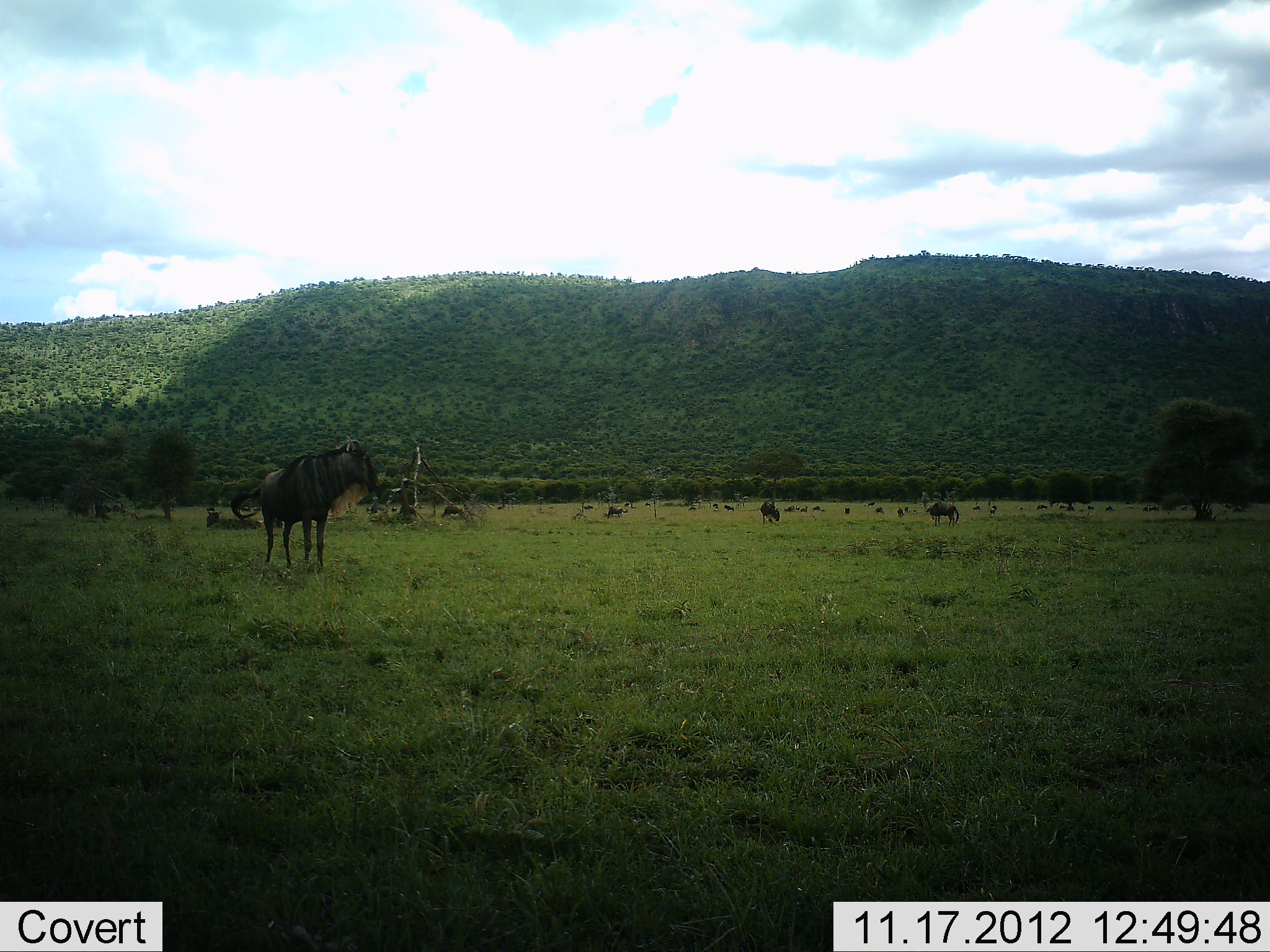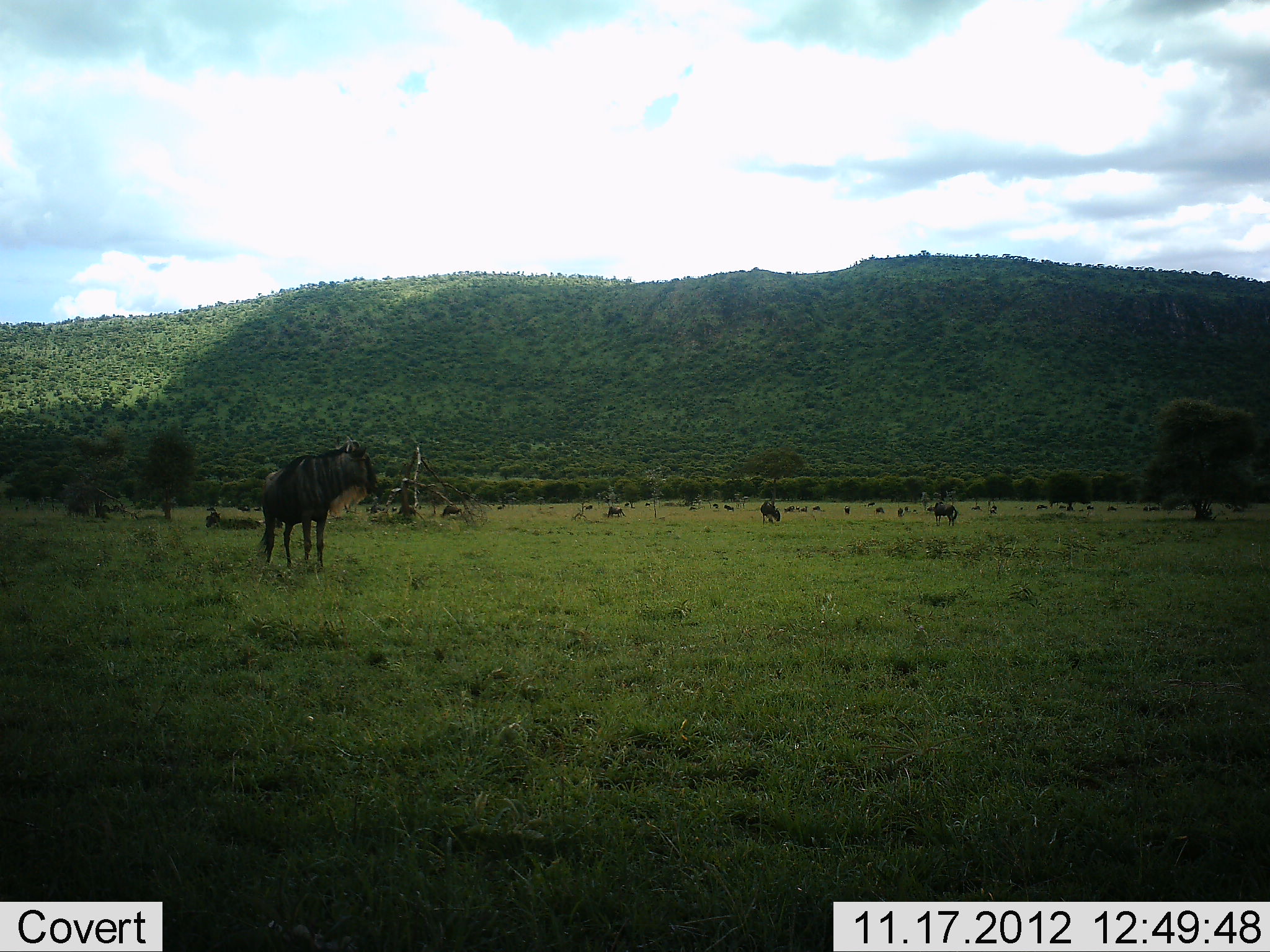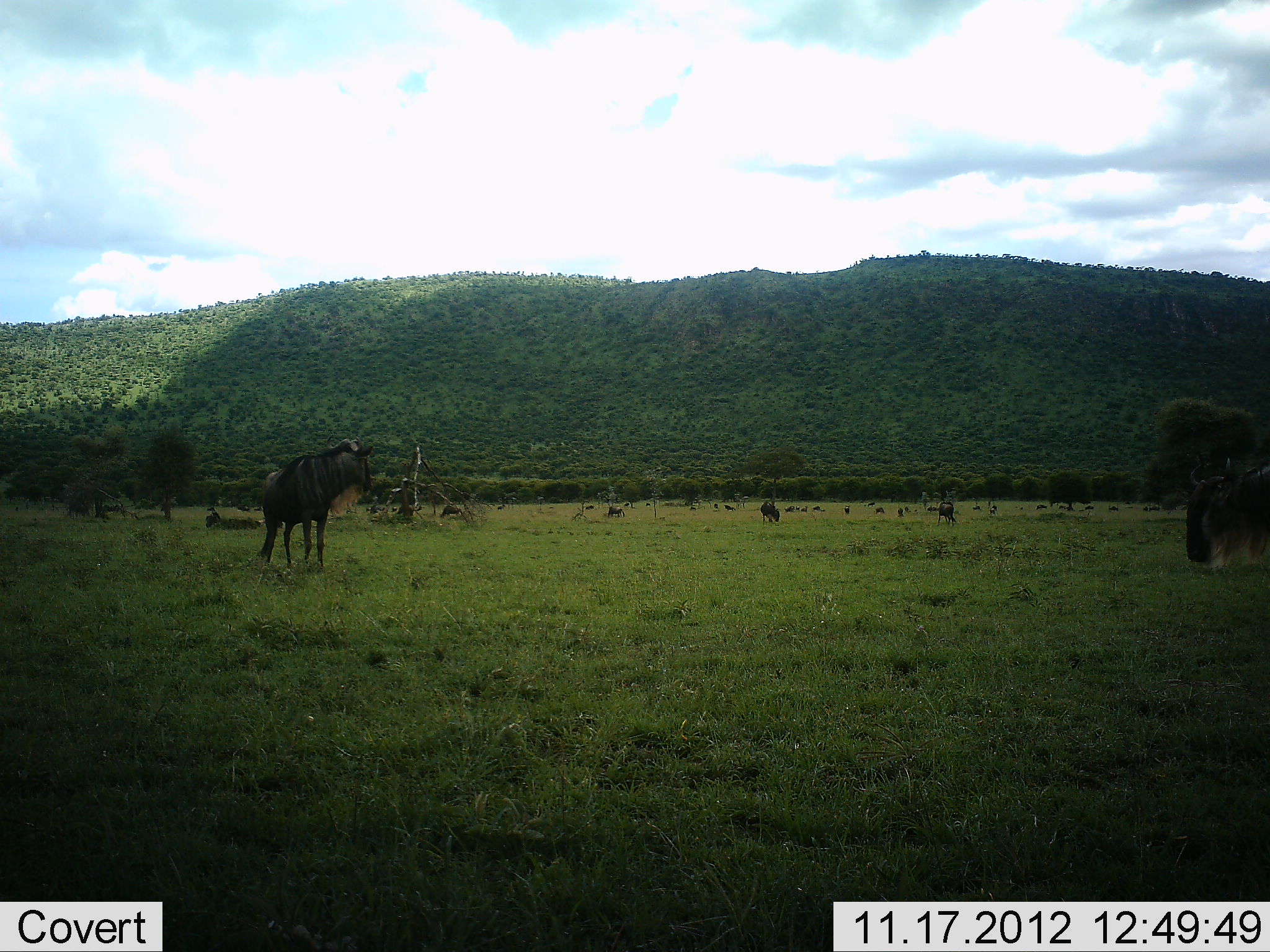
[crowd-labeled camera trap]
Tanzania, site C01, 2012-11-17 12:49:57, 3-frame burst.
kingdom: Animalia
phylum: Chordata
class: Mammalia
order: Artiodactyla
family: Bovidae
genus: Connochaetes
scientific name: Connochaetes taurinus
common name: blue wildebeest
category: wildebeest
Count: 11-50.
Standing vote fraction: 80%.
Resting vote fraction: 10%.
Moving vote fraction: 10%.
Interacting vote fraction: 0%.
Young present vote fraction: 0%.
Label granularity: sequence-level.